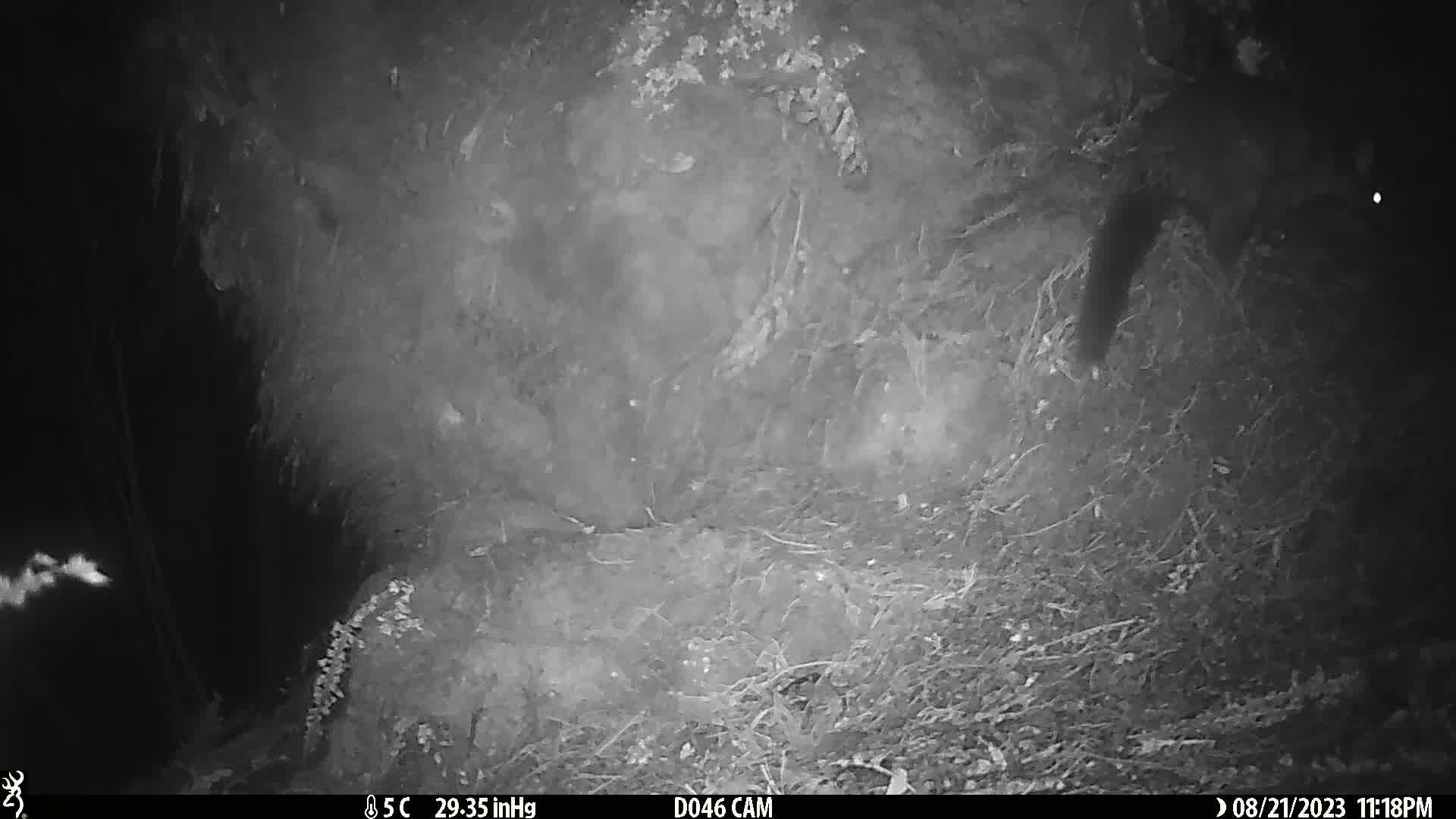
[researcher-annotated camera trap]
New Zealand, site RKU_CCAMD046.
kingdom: Animalia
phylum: Chordata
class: Mammalia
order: Diprotodontia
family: Phalangeridae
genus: Trichosurus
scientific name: Trichosurus vulpecula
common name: common brushtail possum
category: possum